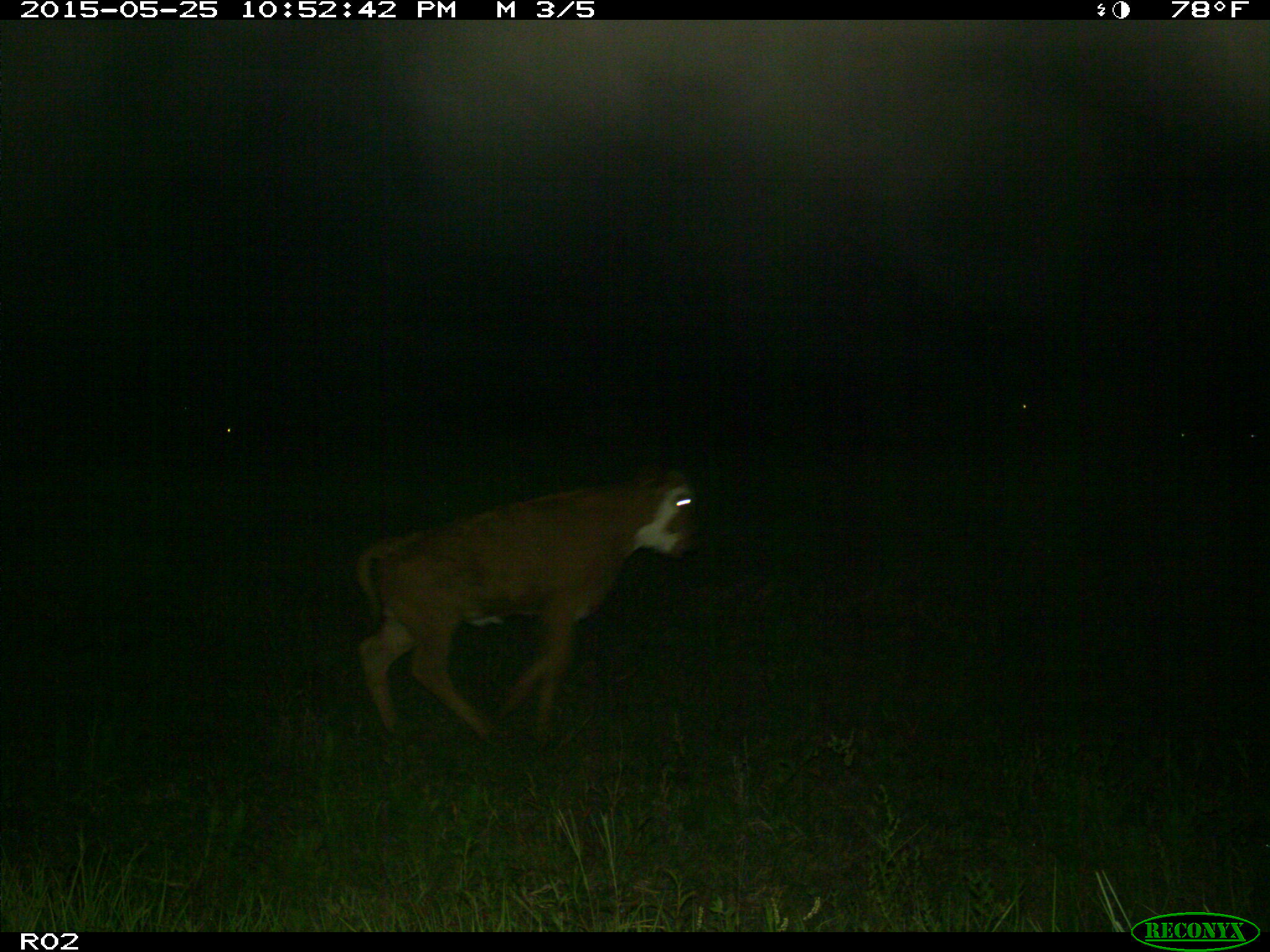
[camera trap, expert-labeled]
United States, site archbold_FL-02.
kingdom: Animalia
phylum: Chordata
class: Mammalia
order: Artiodactyla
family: Bovidae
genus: Bos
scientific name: Bos taurus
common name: domestic cow